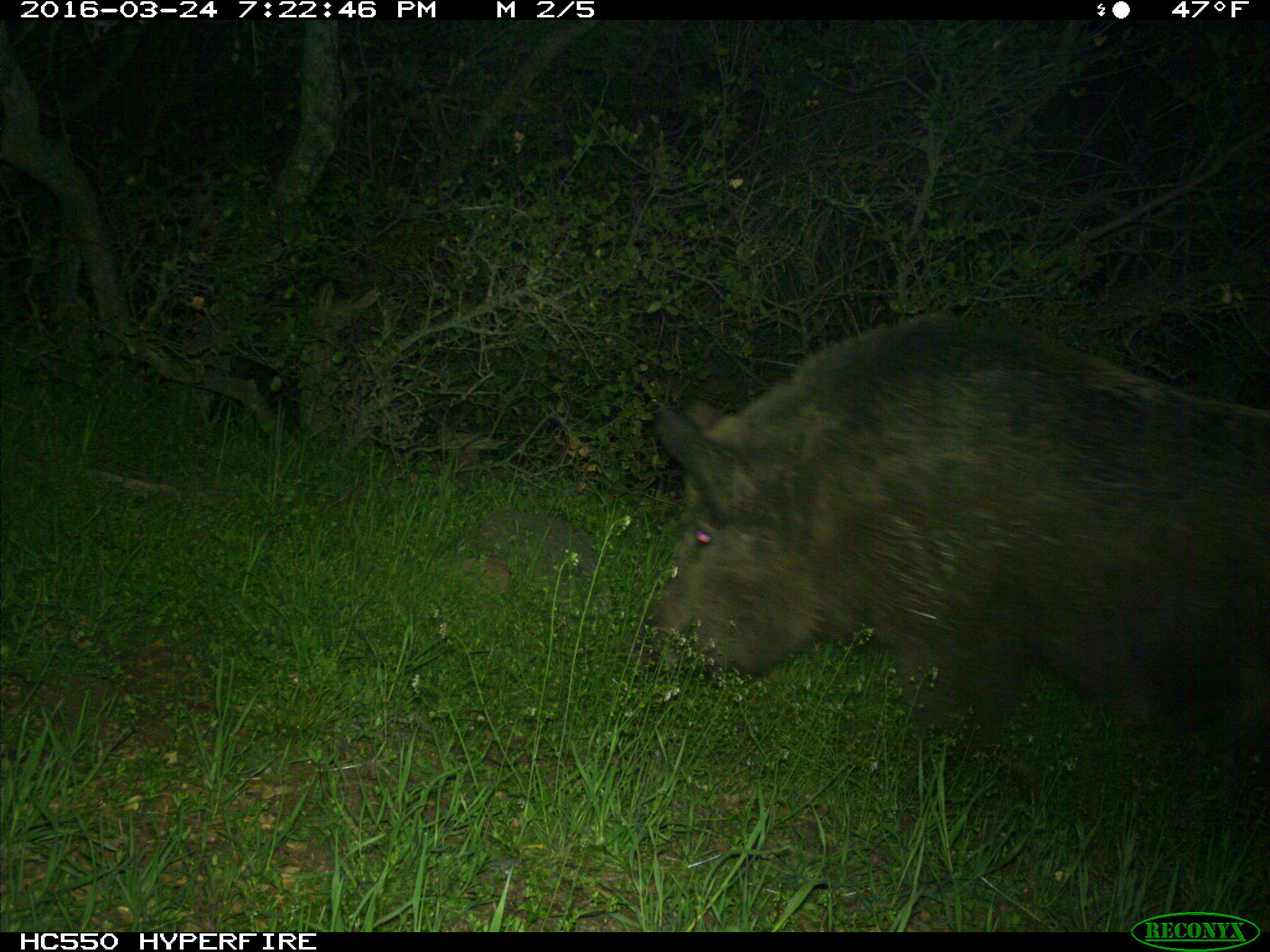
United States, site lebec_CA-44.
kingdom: Animalia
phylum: Chordata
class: Mammalia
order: Artiodactyla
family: Suidae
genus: Sus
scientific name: Sus scrofa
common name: wild boar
Sus scrofa (wild boar).